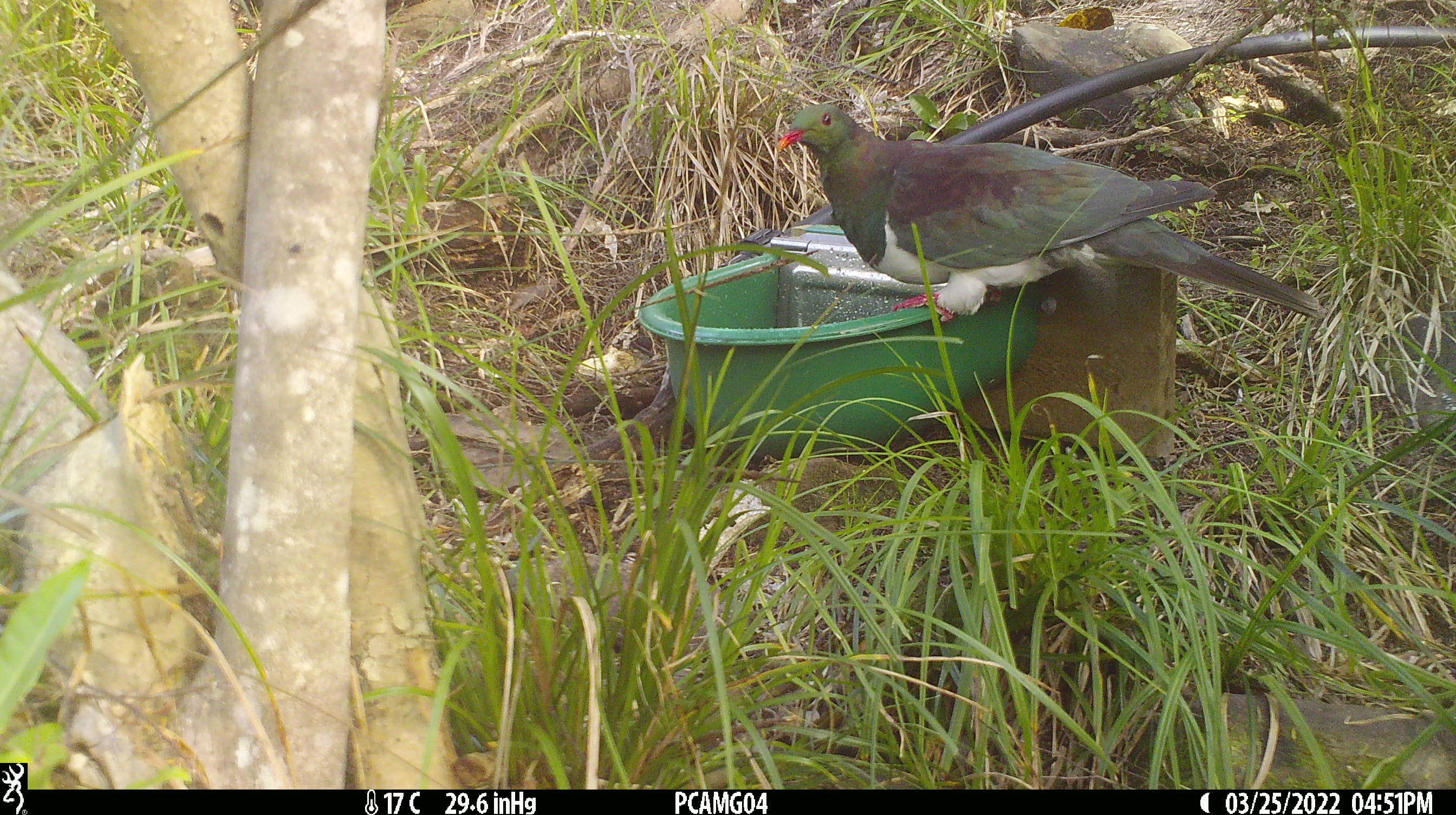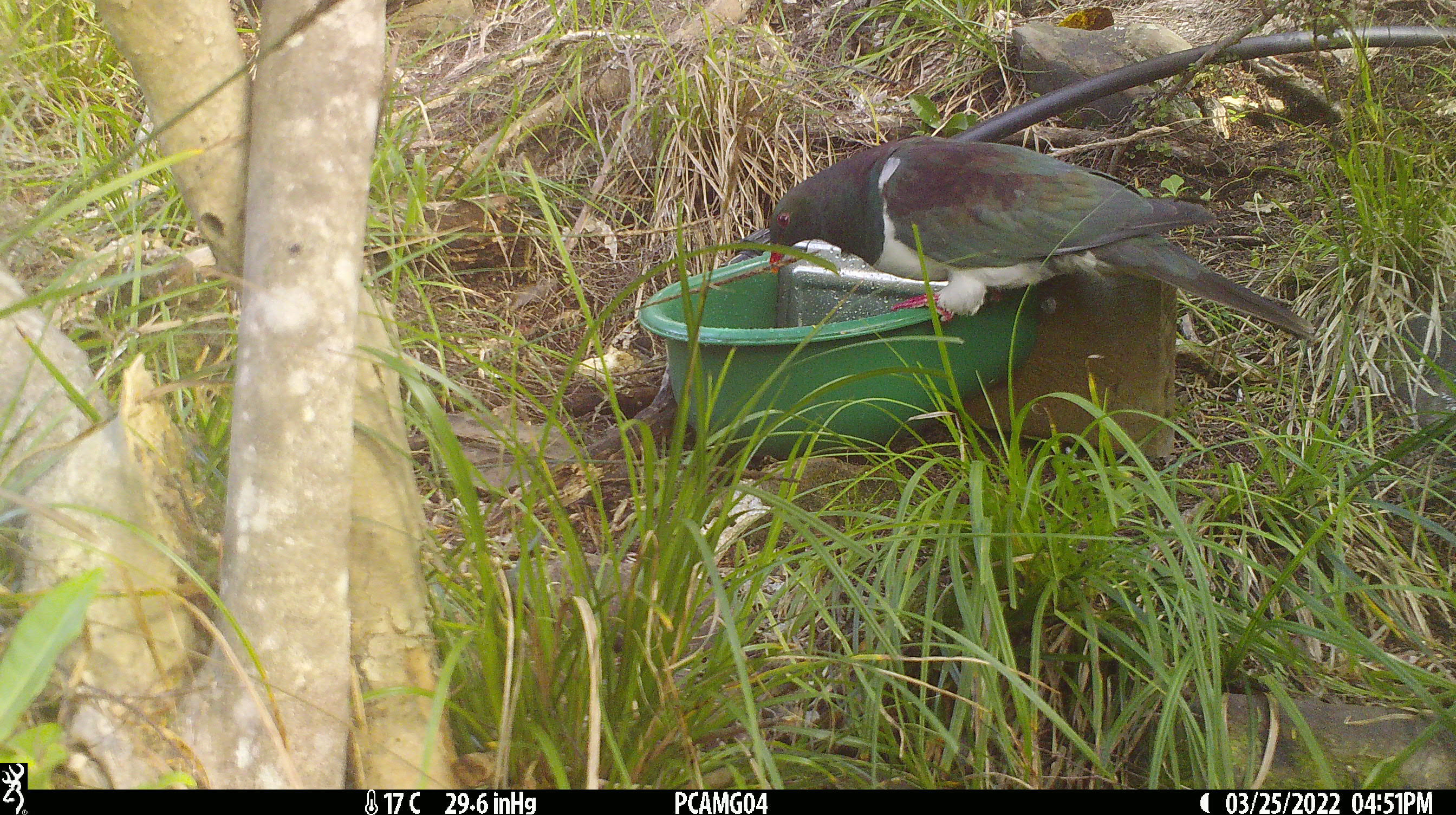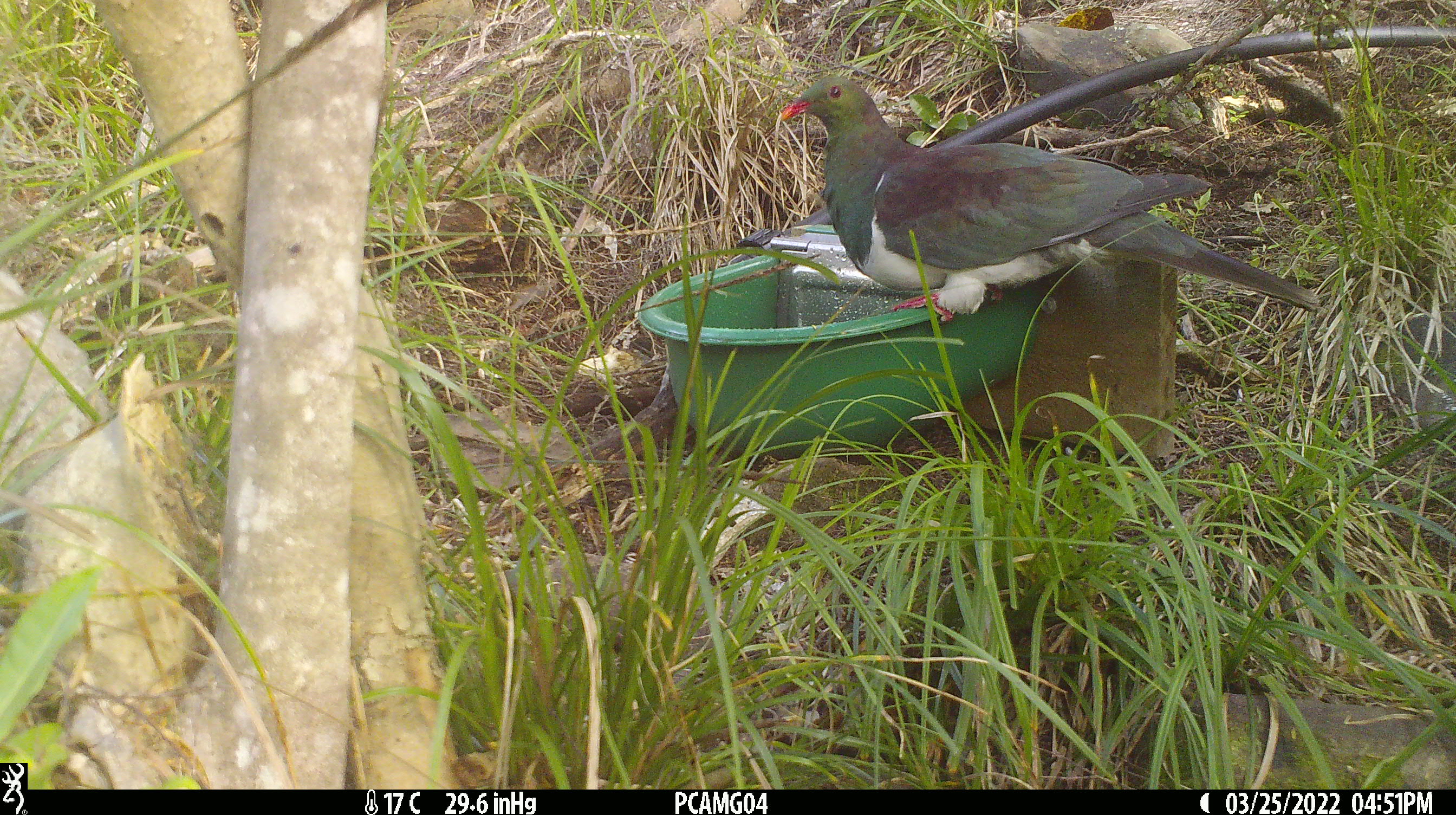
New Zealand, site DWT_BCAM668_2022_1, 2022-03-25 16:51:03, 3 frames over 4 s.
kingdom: Animalia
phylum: Chordata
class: Aves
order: Columbiformes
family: Columbidae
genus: Hemiphaga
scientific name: Hemiphaga novaeseelandiae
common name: new zealand pigeon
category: kereru